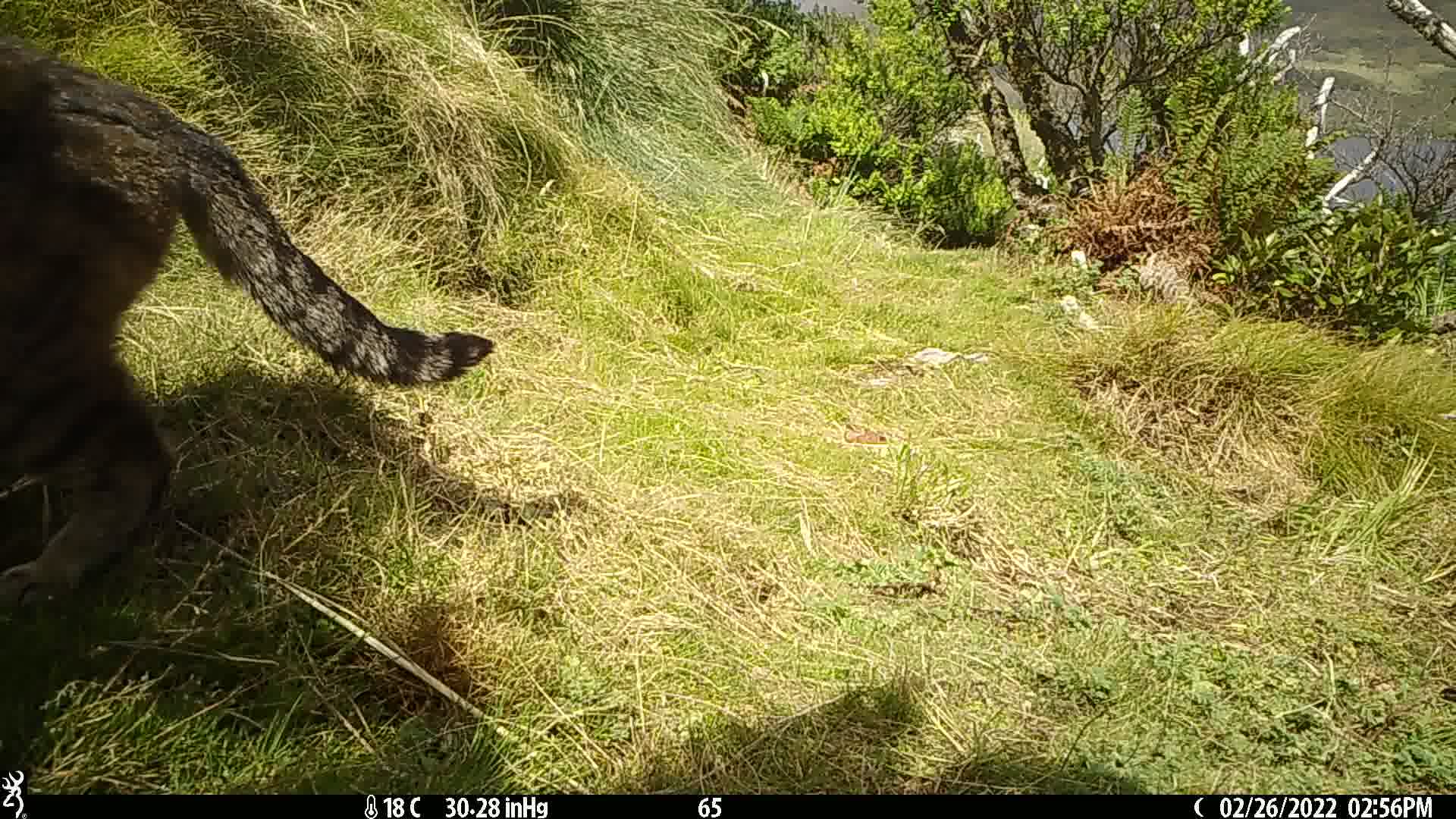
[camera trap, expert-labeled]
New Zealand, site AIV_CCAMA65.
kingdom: Animalia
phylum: Chordata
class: Mammalia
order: Carnivora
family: Felidae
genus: Felis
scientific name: Felis catus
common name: domestic cat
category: cat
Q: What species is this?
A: Cat (domestic cat) (Felis catus).